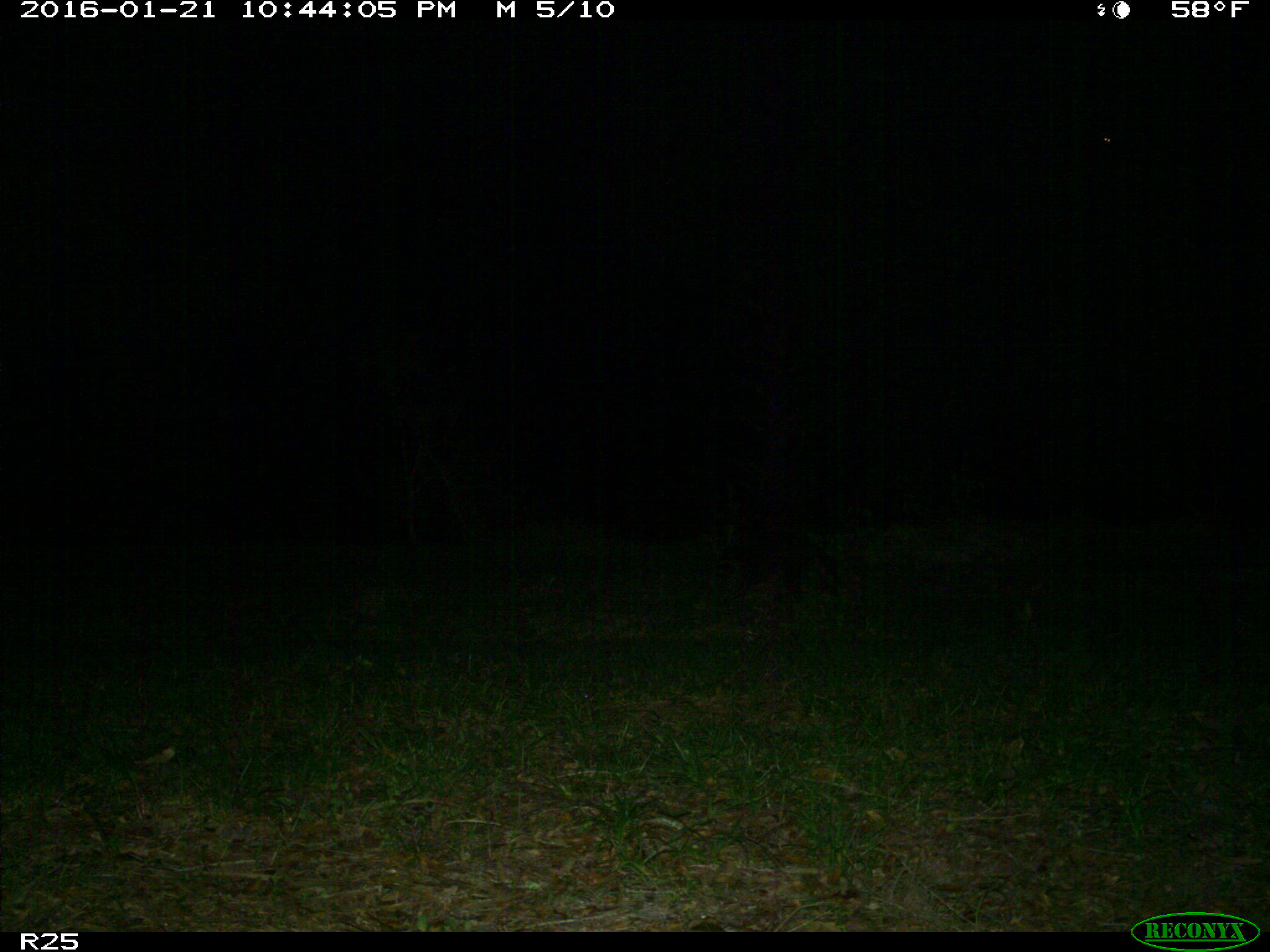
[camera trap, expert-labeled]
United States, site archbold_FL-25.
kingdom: Animalia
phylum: Chordata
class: Mammalia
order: Carnivora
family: Procyonidae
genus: Procyon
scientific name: Procyon lotor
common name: common raccoon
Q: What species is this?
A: Procyon lotor (common raccoon).